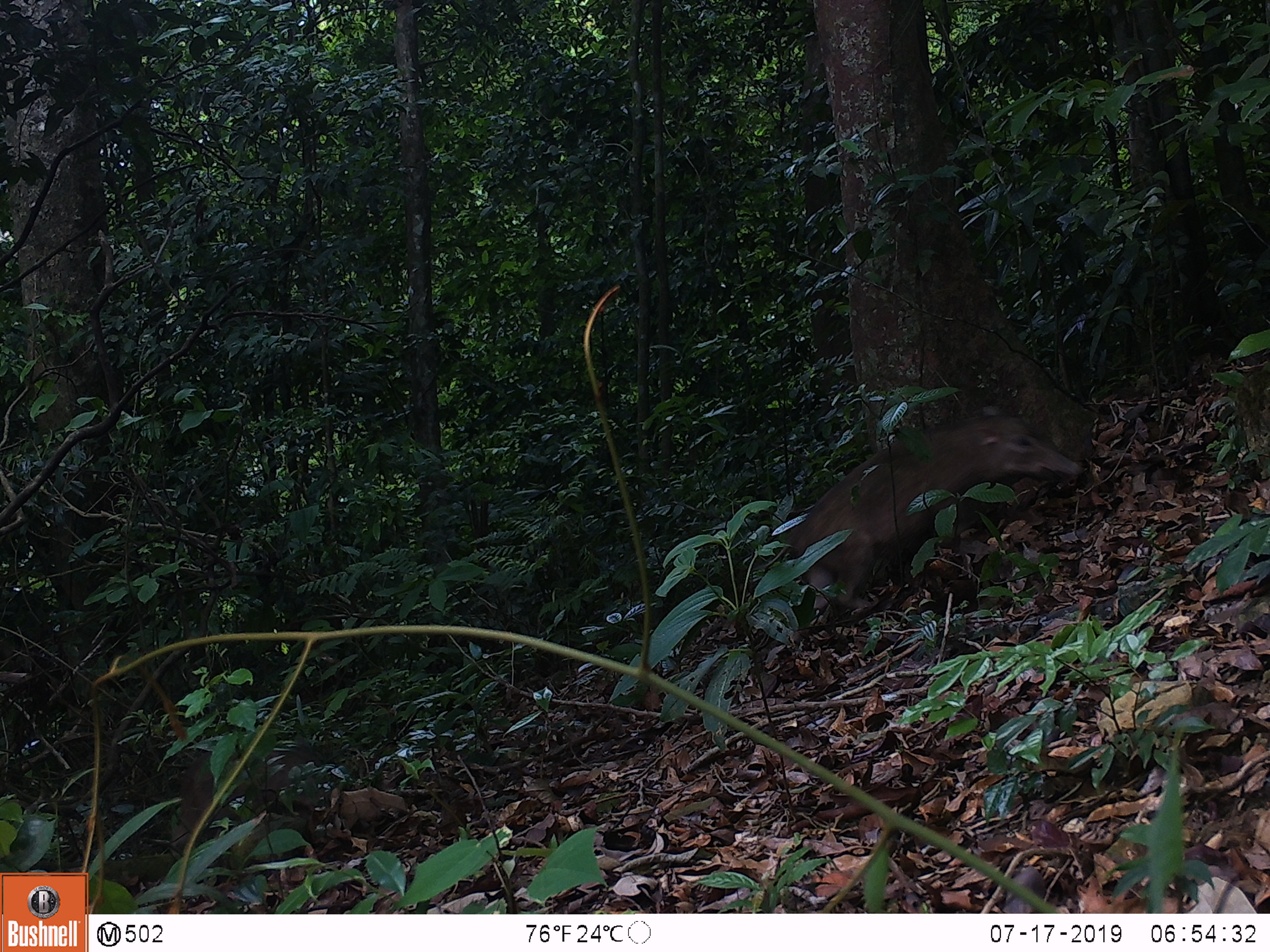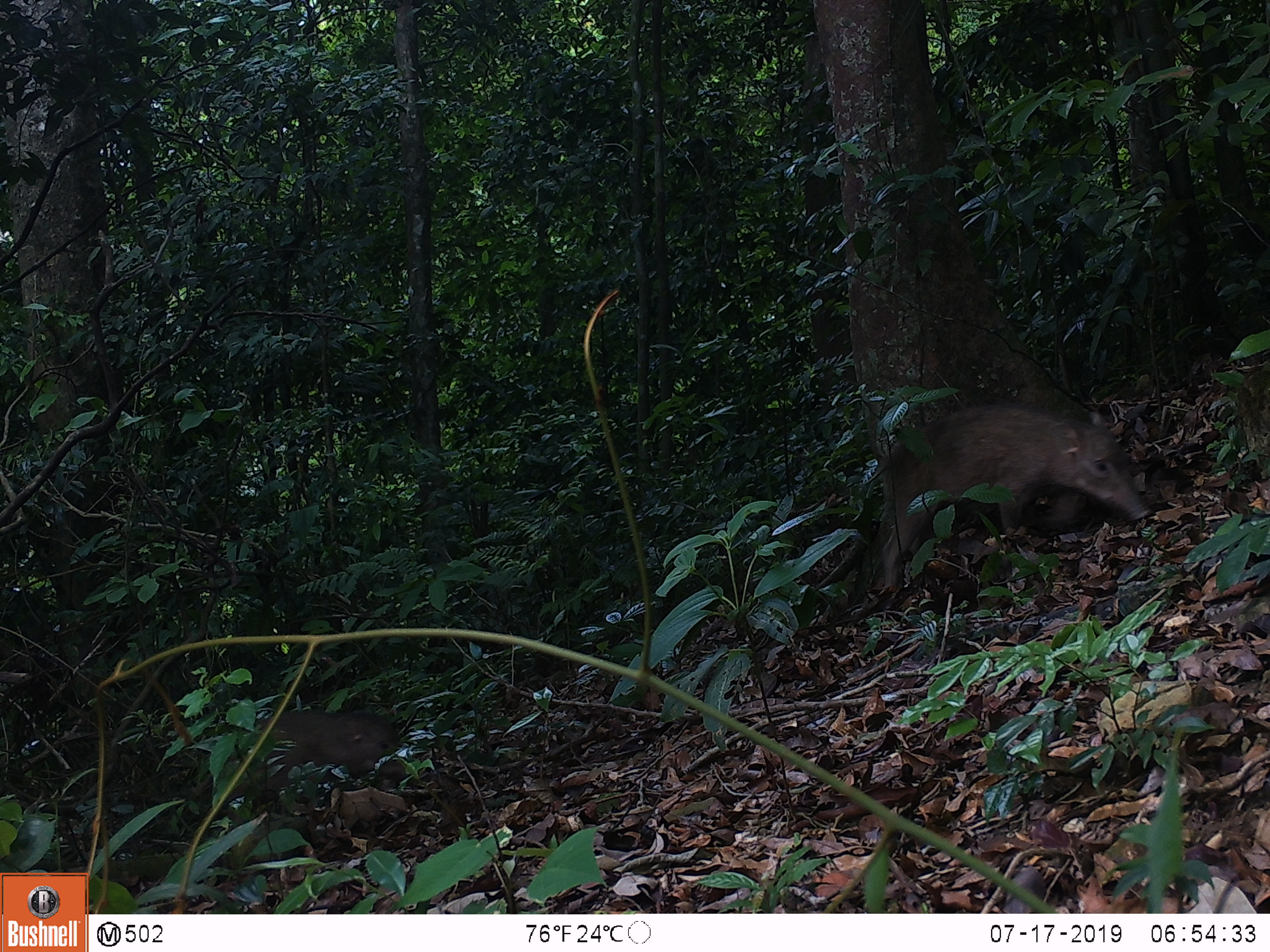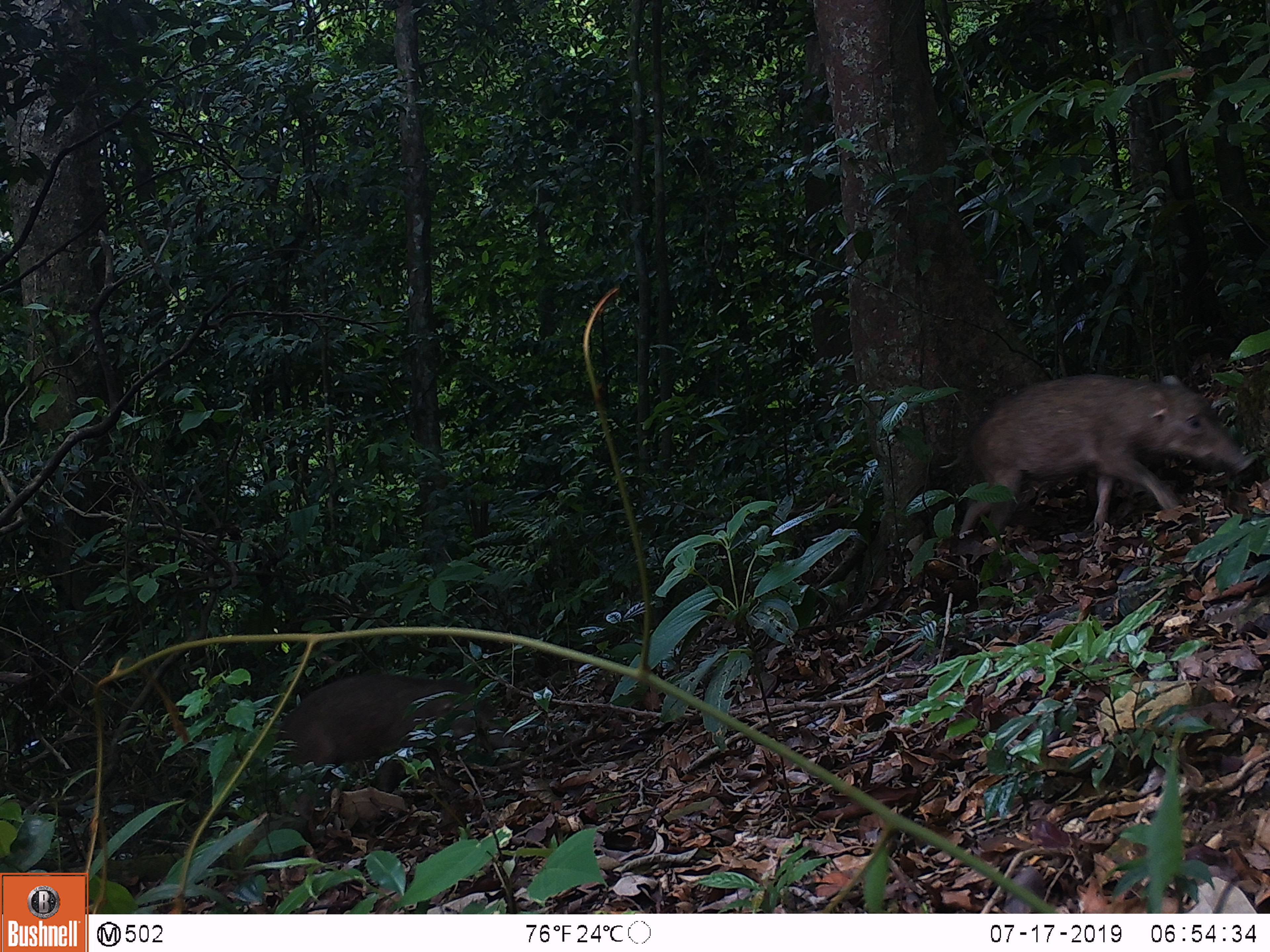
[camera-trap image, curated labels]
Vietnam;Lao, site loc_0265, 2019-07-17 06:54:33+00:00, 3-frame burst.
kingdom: Animalia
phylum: Chordata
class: Mammalia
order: Artiodactyla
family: Suidae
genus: Sus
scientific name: Sus scrofa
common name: eurasian wild pig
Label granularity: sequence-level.